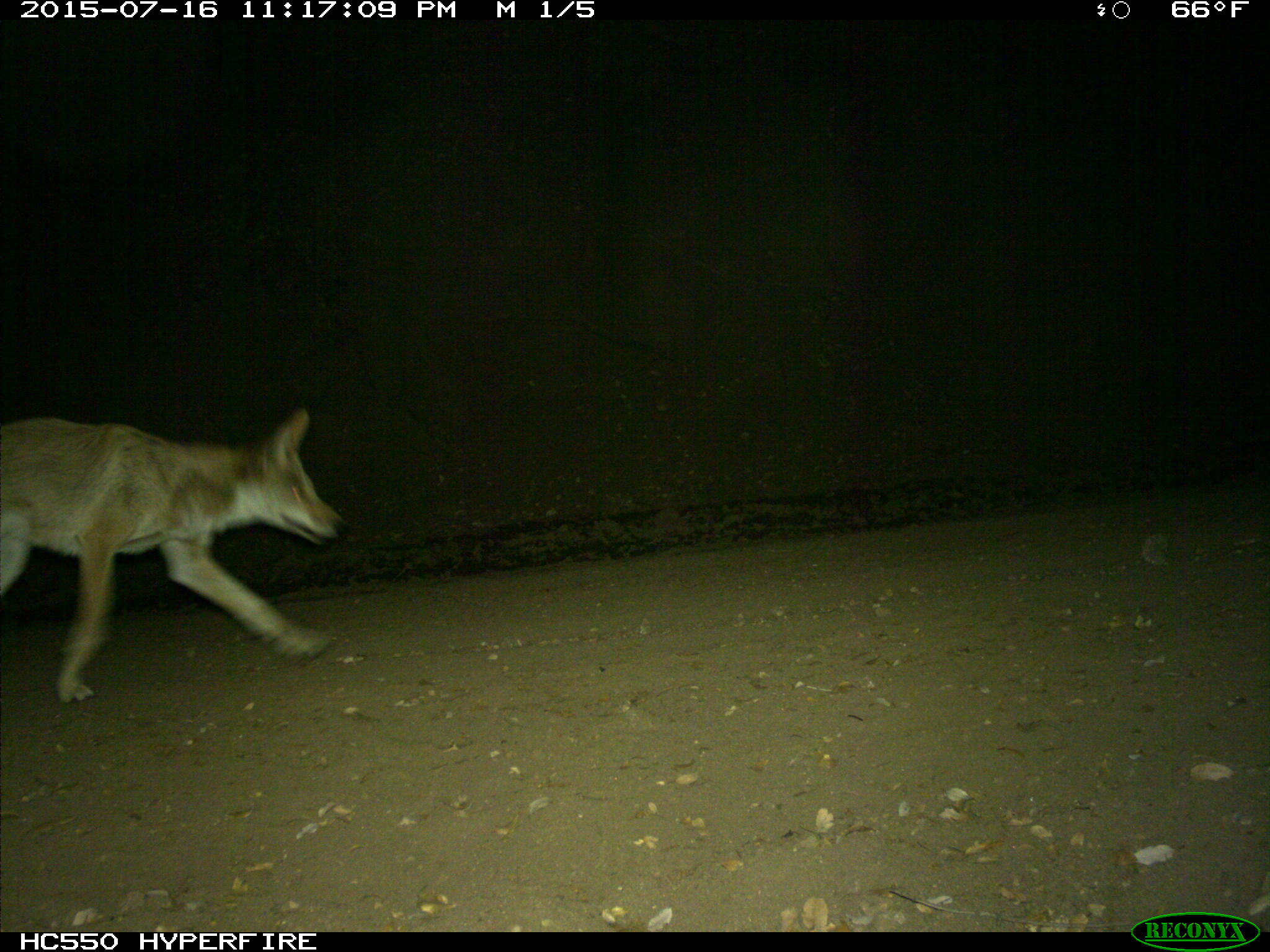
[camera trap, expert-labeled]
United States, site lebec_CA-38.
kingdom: Animalia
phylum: Chordata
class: Mammalia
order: Carnivora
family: Canidae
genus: Canis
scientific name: Canis latrans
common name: coyote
Canis latrans (coyote).